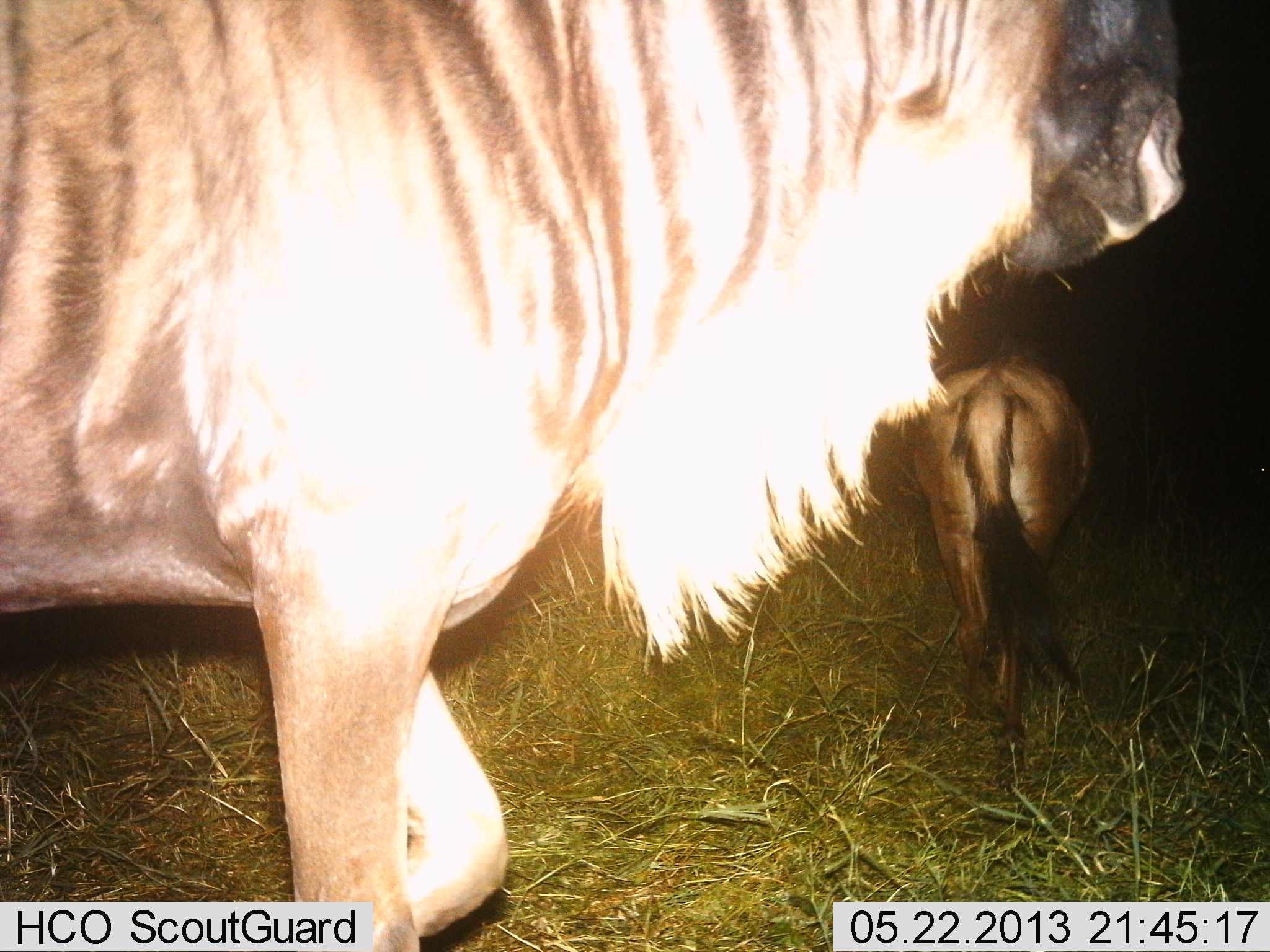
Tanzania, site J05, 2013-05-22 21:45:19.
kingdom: Animalia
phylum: Chordata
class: Mammalia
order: Artiodactyla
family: Bovidae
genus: Connochaetes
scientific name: Connochaetes taurinus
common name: blue wildebeest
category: wildebeest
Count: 2.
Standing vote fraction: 52%.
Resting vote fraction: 0%.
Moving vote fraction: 57%.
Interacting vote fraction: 0%.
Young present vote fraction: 5%.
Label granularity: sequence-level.